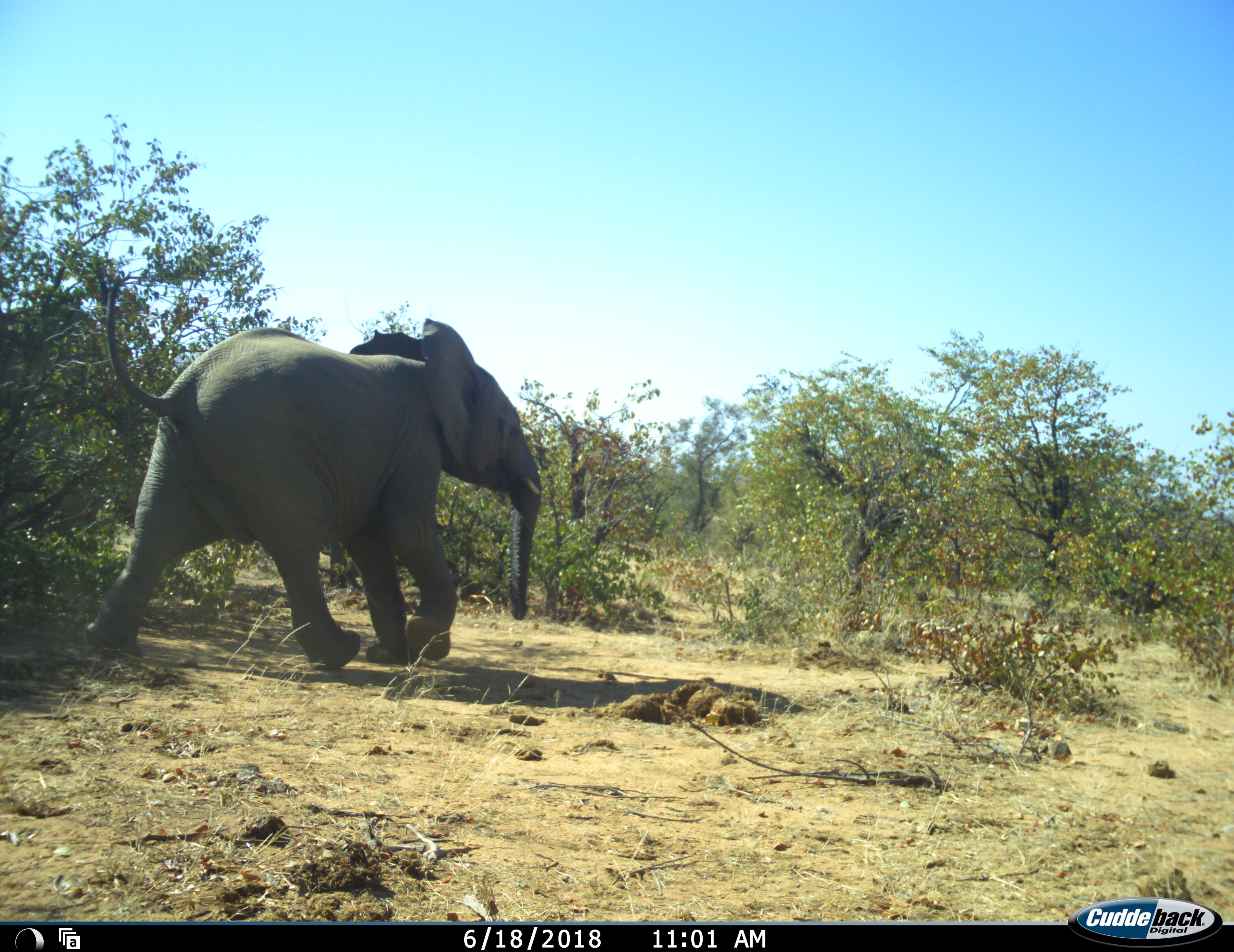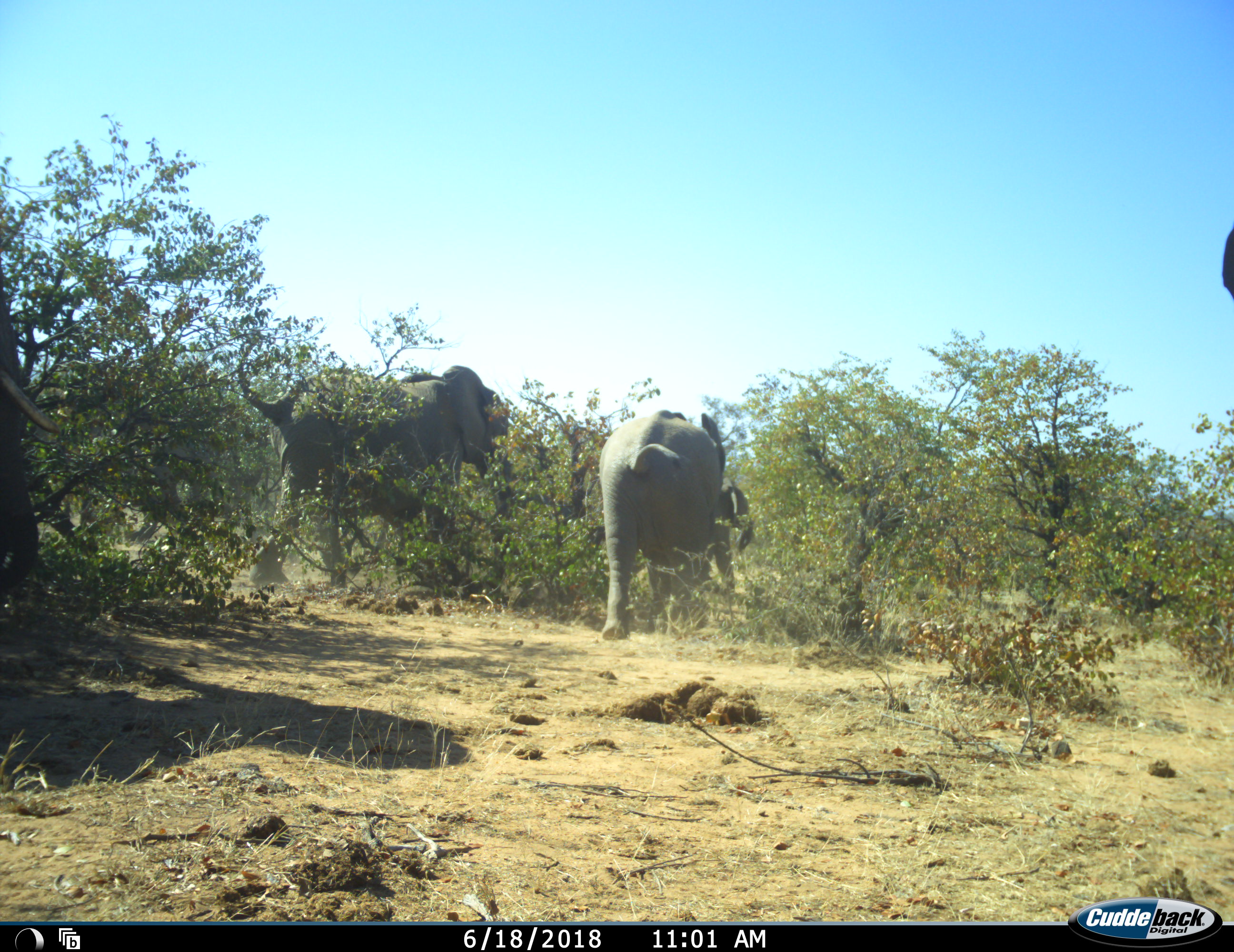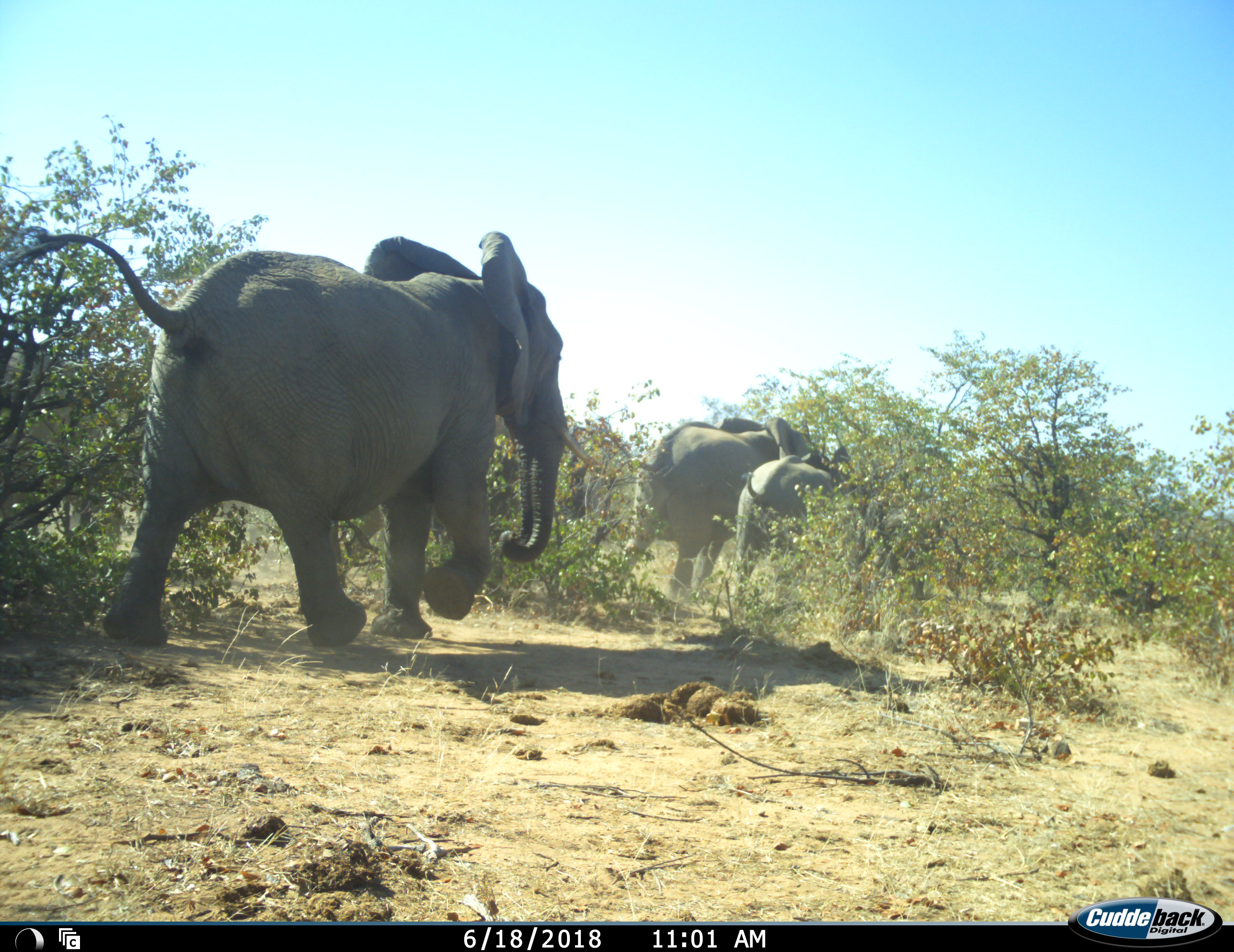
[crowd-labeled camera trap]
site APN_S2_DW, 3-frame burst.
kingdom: Animalia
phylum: Chordata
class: Mammalia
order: Proboscidea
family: Elephantidae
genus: Loxodonta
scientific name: Loxodonta africana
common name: african bush elephant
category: elephant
Elephant (african bush elephant) (Loxodonta africana), count 4. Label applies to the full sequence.